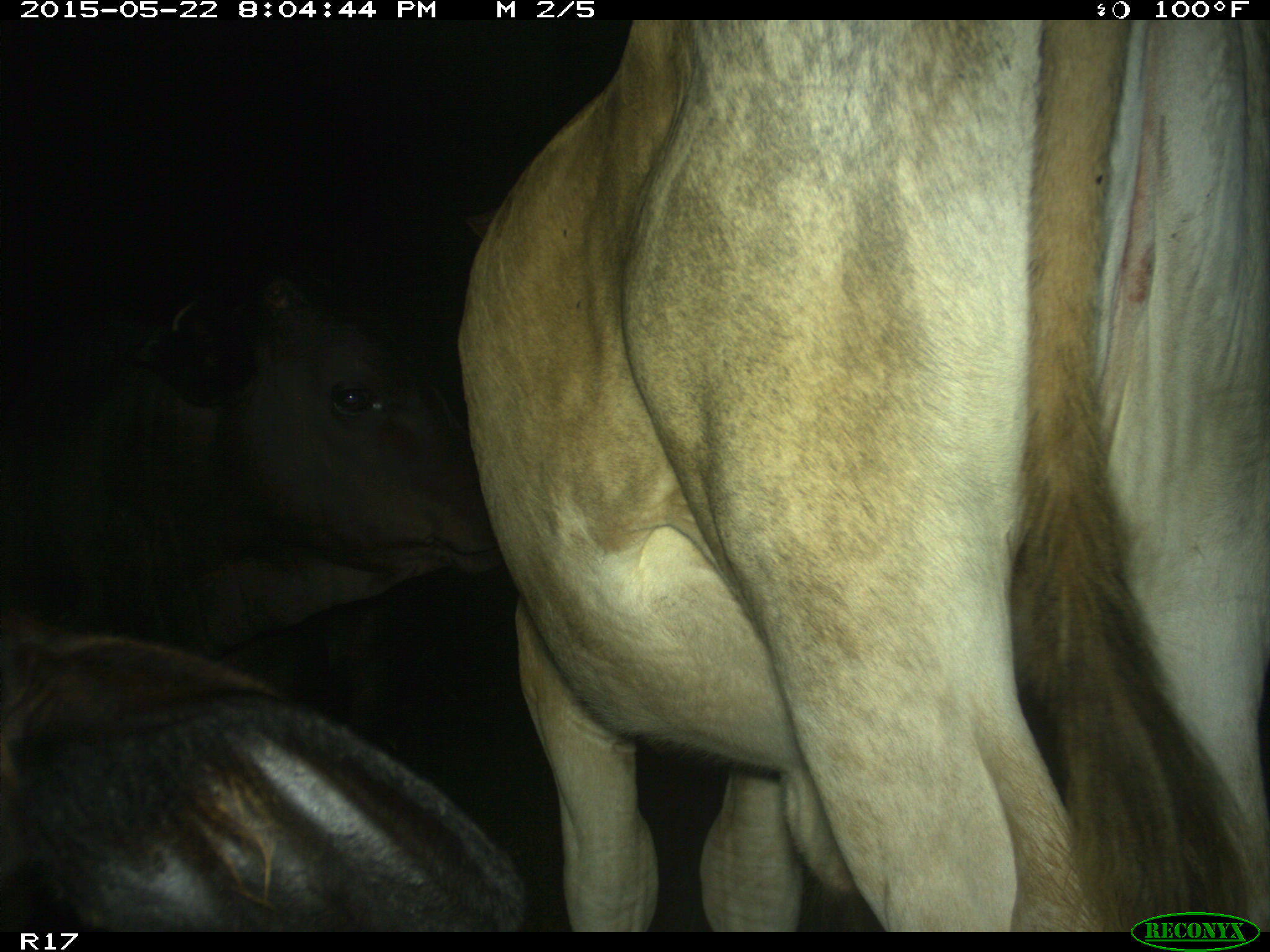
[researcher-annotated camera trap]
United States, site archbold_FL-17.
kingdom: Animalia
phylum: Chordata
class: Mammalia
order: Artiodactyla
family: Bovidae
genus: Bos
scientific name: Bos taurus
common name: domestic cow